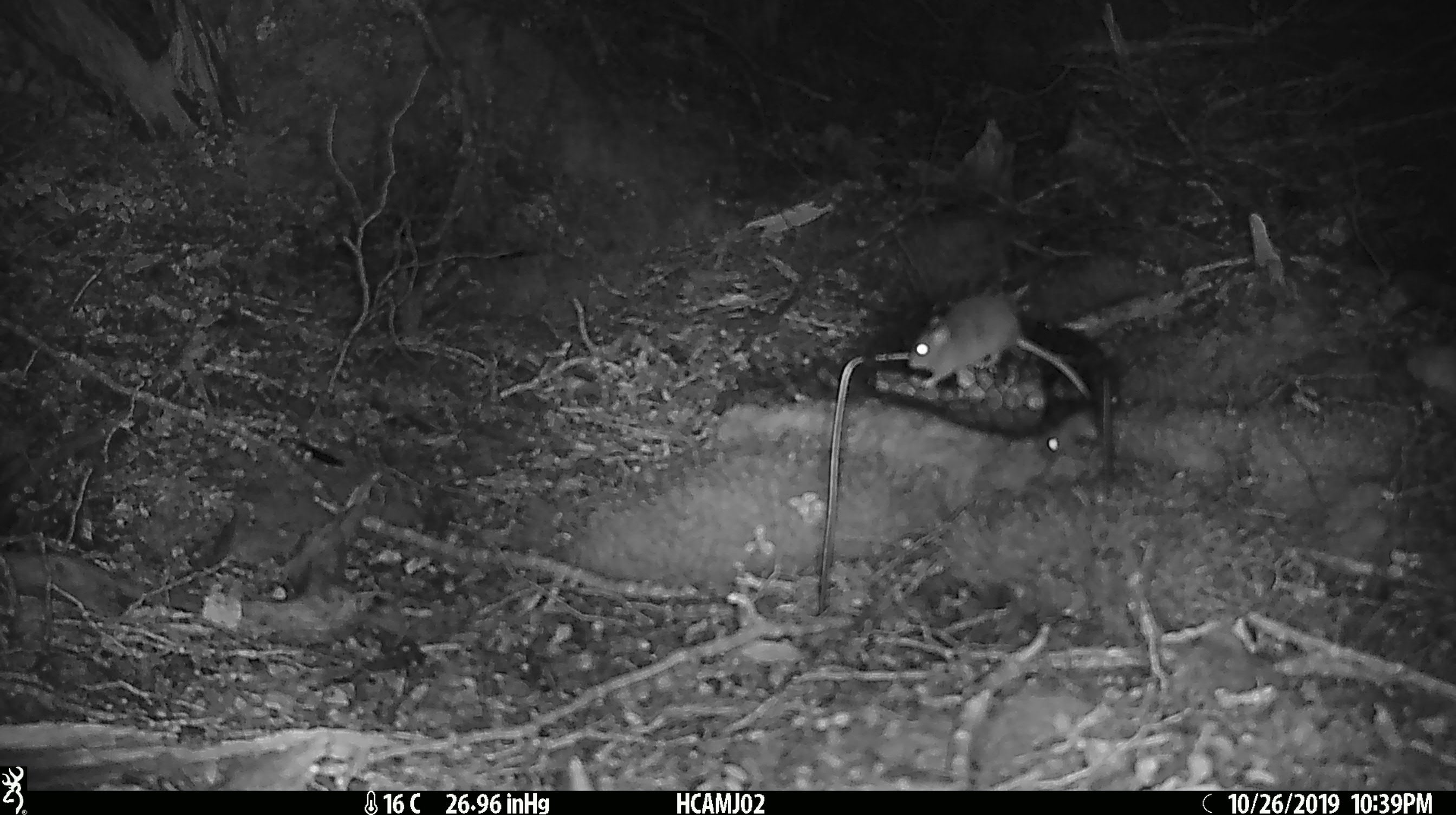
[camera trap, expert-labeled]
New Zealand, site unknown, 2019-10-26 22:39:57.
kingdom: Animalia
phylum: Chordata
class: Mammalia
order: Rodentia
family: Muridae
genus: Mus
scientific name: Mus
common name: mouse